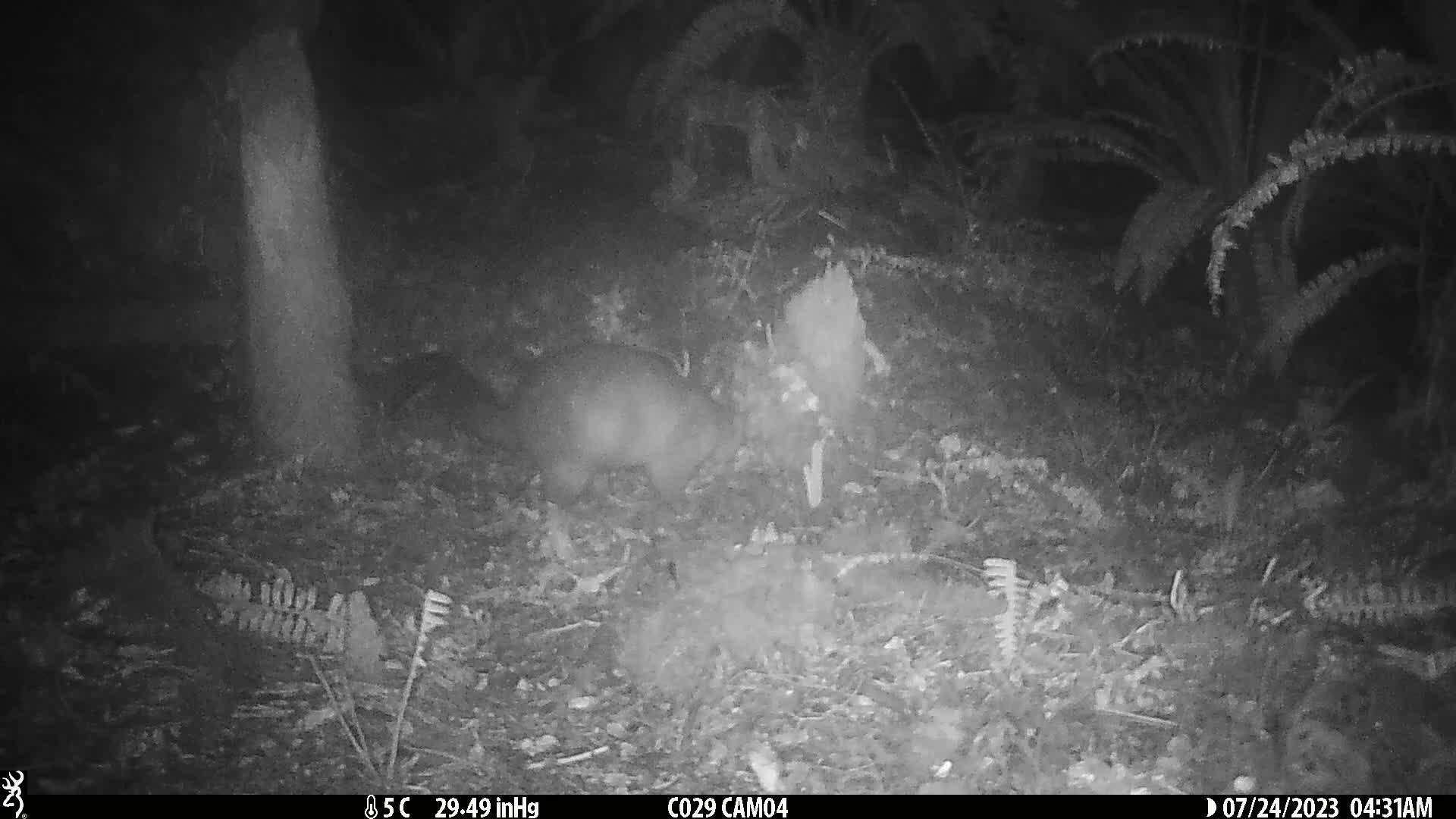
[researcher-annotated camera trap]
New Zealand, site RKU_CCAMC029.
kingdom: Animalia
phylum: Chordata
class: Mammalia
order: Diprotodontia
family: Phalangeridae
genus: Trichosurus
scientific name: Trichosurus vulpecula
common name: common brushtail possum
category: possum